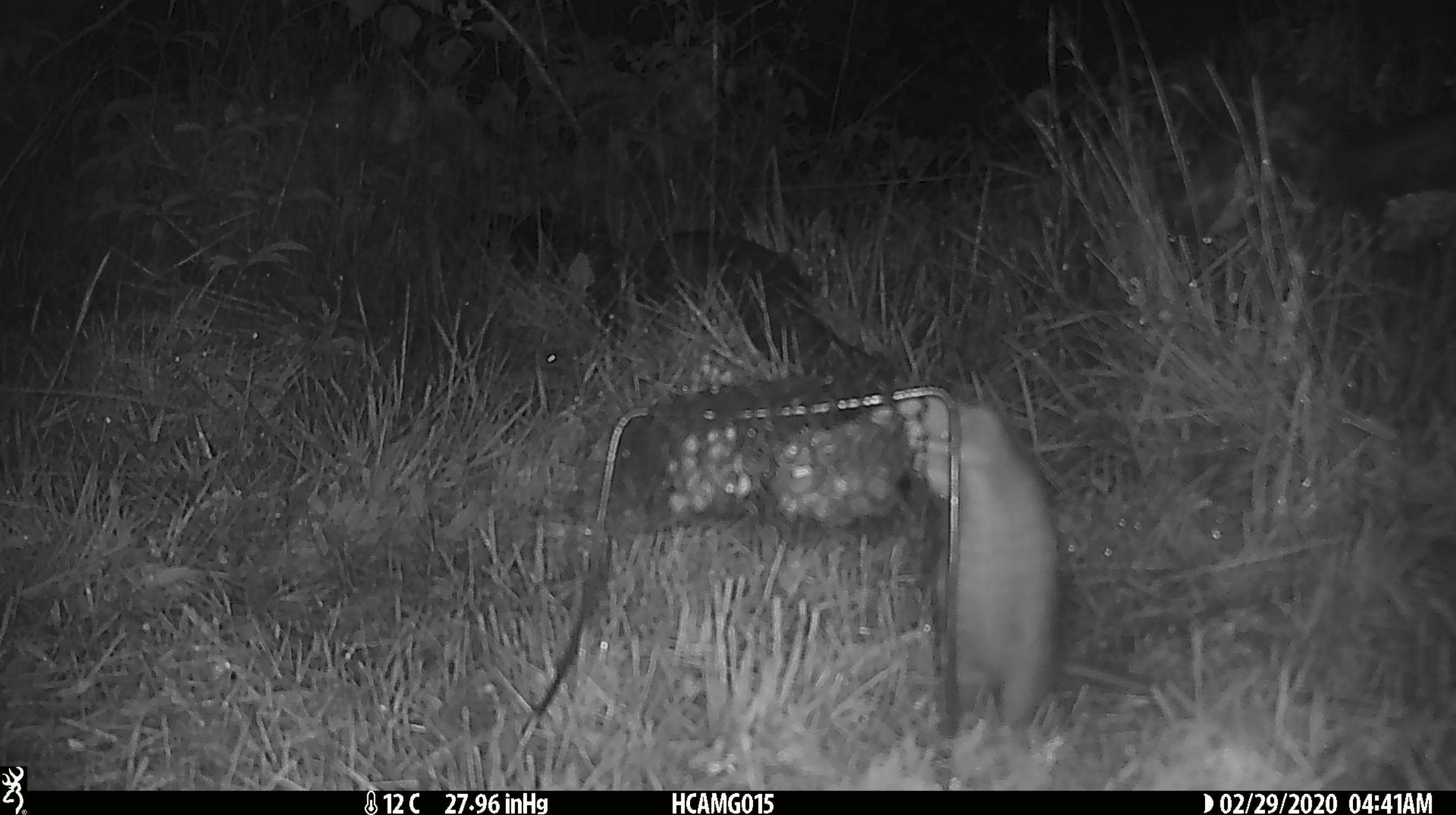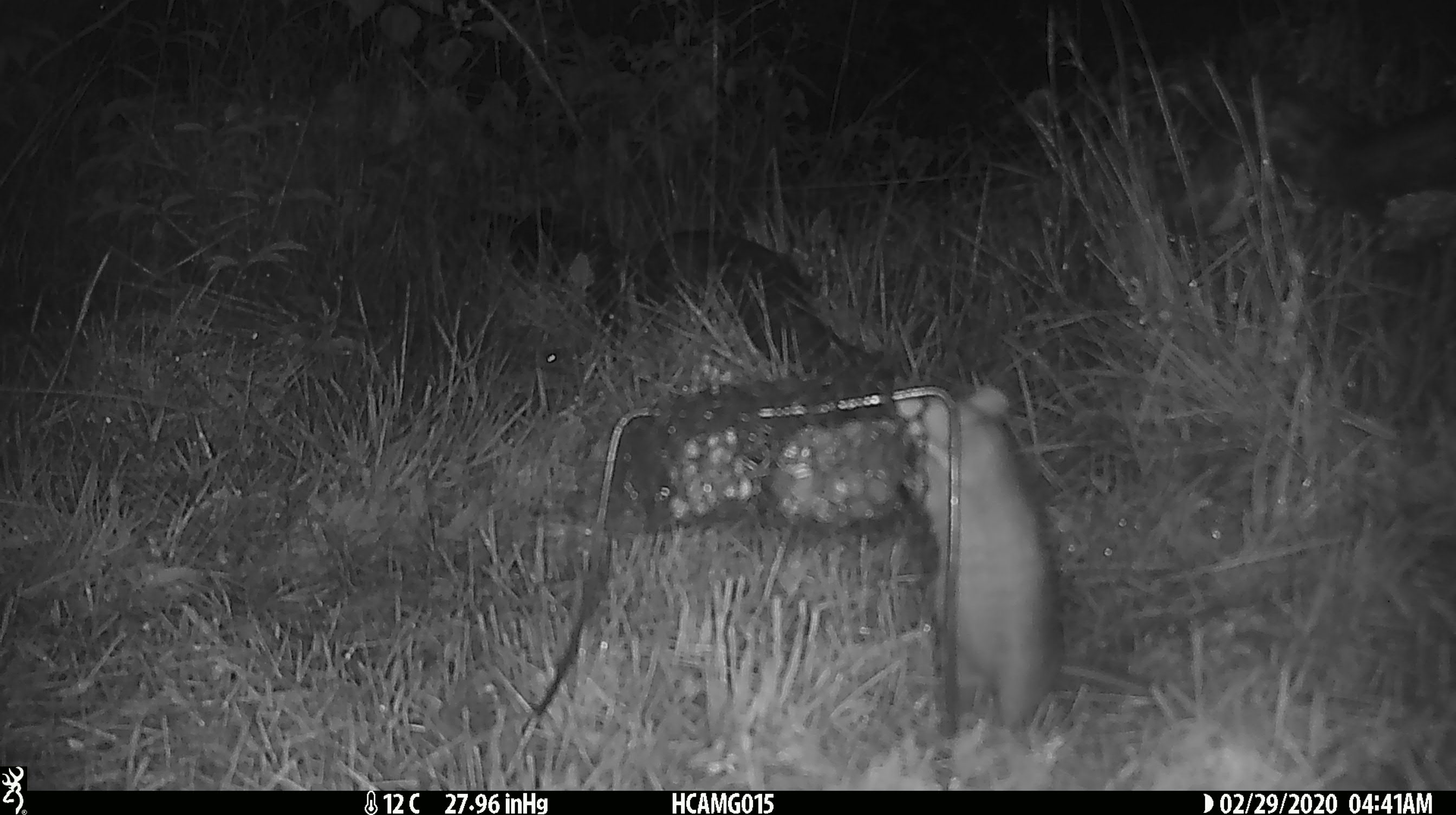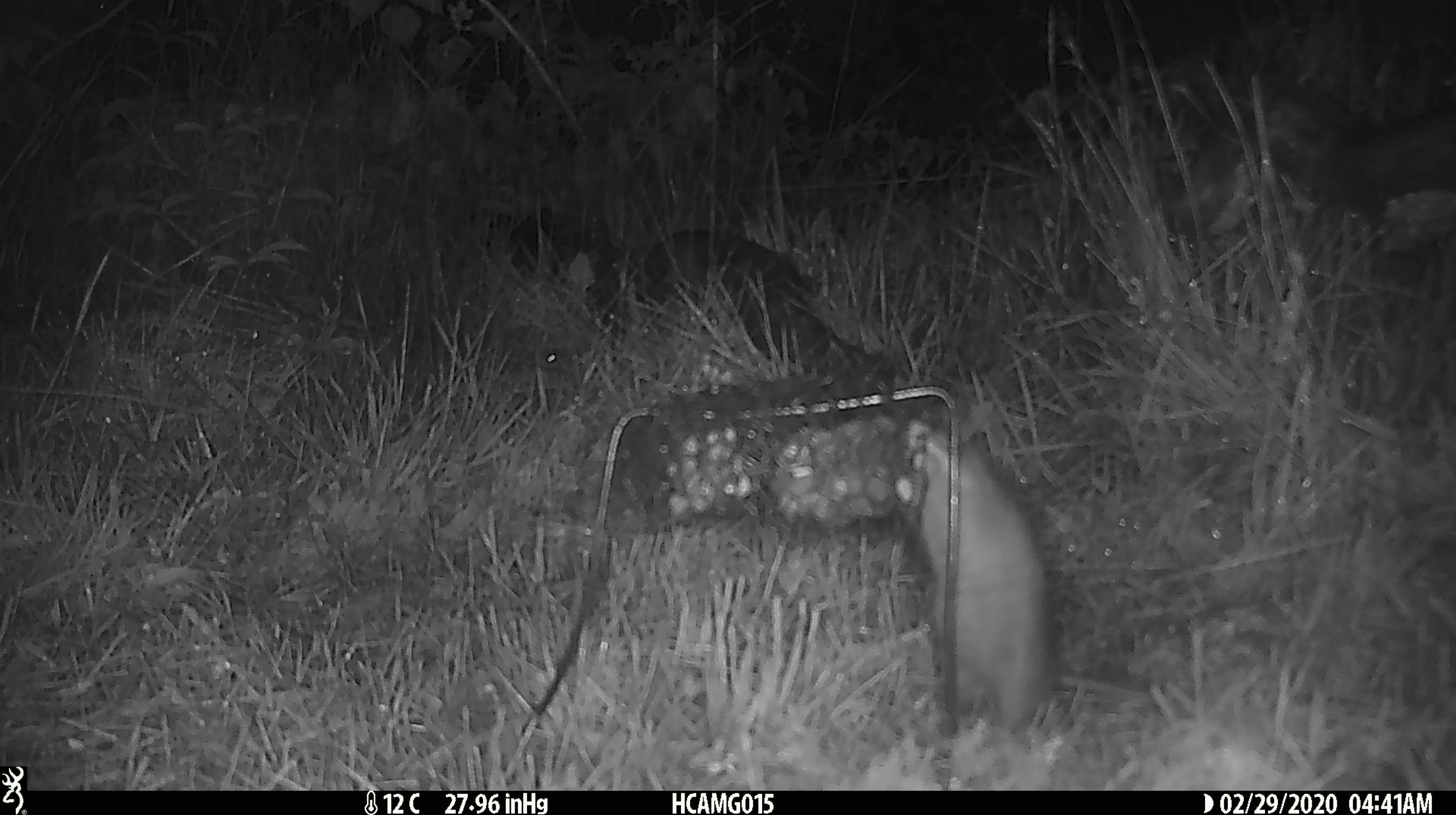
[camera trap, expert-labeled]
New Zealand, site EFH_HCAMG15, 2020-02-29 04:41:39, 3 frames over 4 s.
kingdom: Animalia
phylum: Chordata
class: Mammalia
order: Rodentia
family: Muridae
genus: Rattus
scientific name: Rattus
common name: rat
Rat (Rattus).